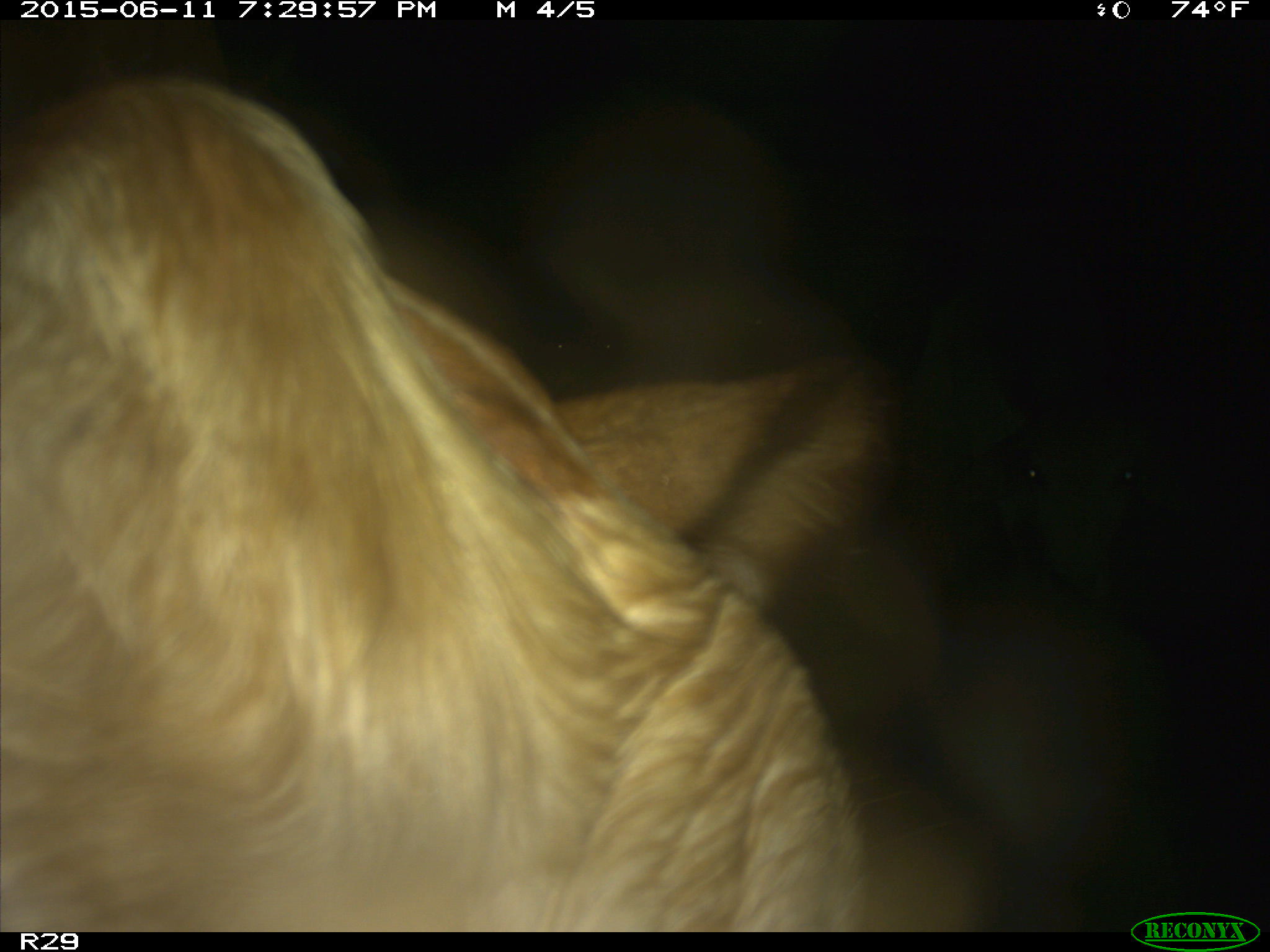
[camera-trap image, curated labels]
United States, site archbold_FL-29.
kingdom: Animalia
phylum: Chordata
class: Mammalia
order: Artiodactyla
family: Bovidae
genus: Bos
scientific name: Bos taurus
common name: domestic cow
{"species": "Bos taurus (domestic cow)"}